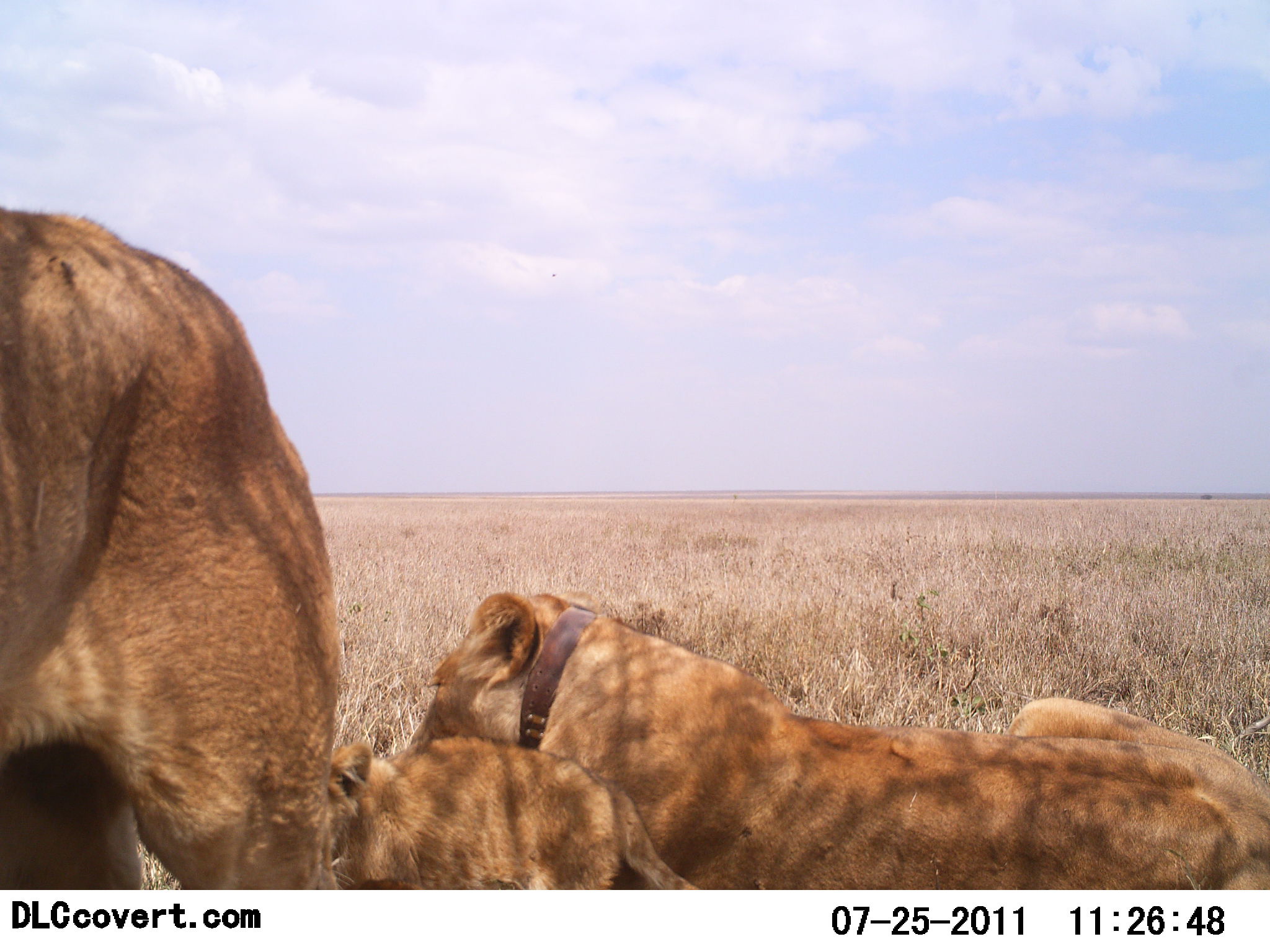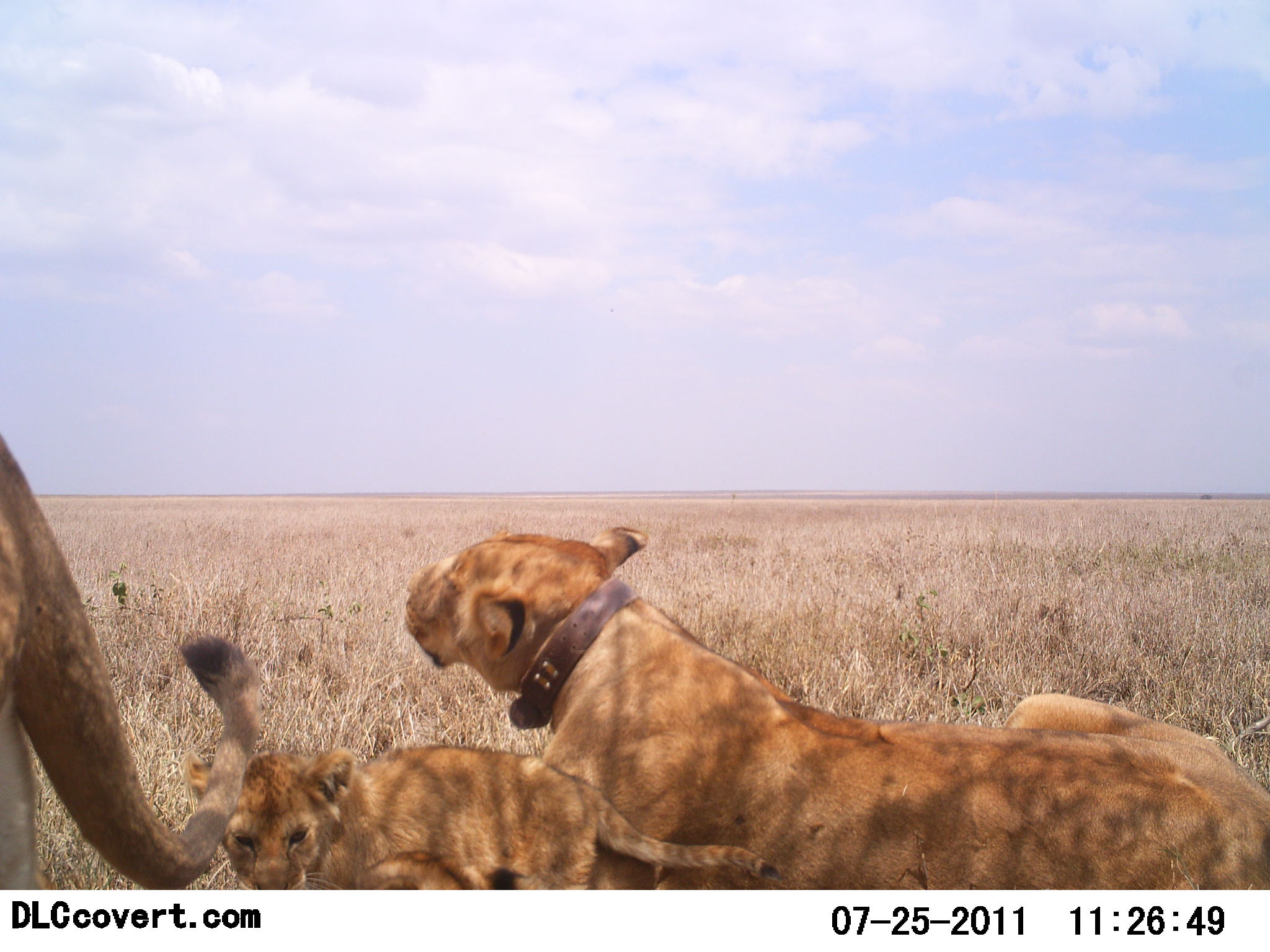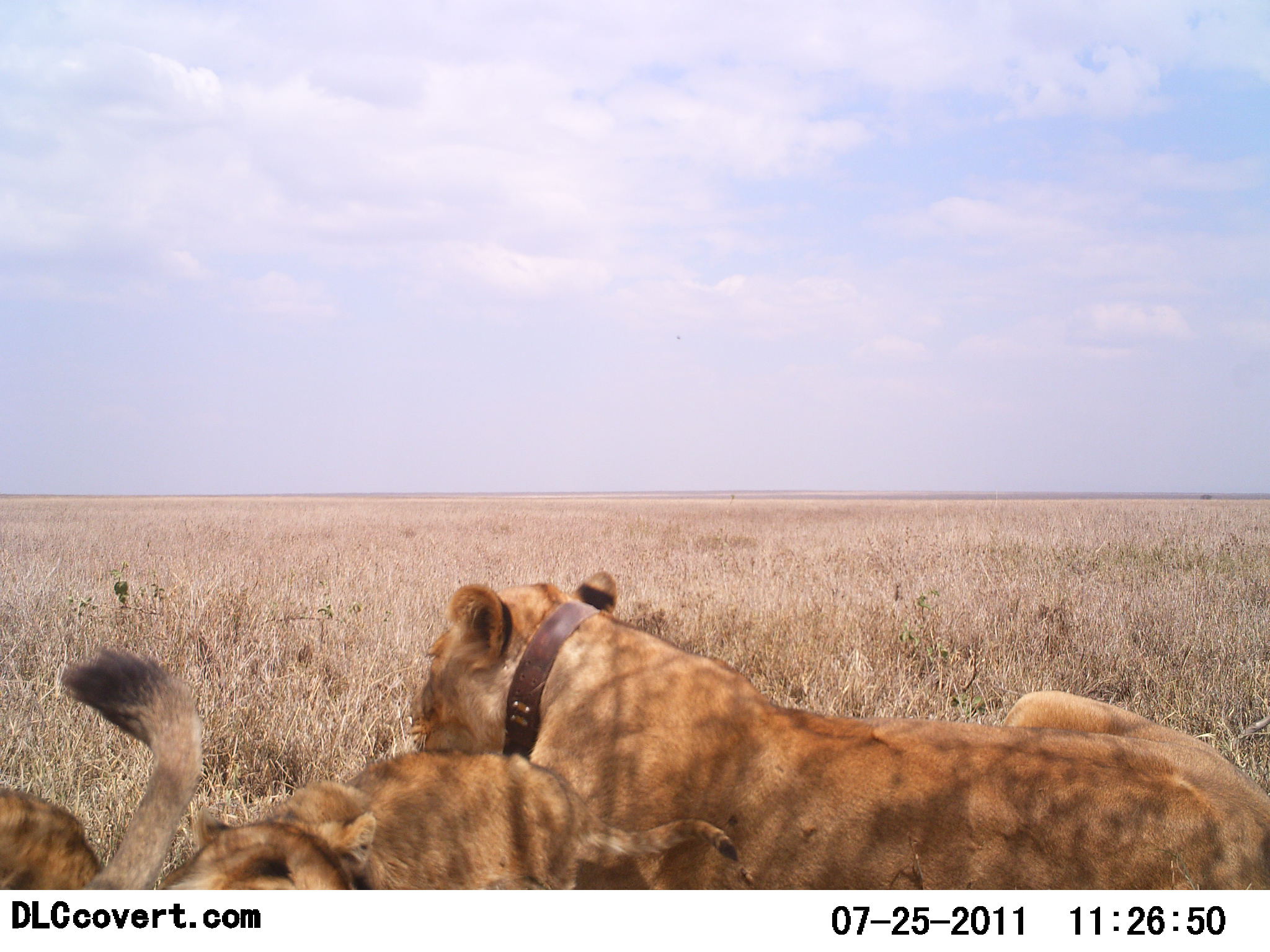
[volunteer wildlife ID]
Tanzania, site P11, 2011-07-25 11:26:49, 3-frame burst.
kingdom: Animalia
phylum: Chordata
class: Mammalia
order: Carnivora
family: Felidae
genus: Panthera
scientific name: Panthera leo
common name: lion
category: lionfemale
Lionfemale (lion) (Panthera leo), count 3. Behavior (volunteer vote fractions): standing 46%, resting 100%, moving 23%, interacting 31%. Young present (vote fraction): 92%. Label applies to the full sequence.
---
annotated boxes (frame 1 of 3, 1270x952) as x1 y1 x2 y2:
animal: 406 590 1270 889; 0 205 344 891; 328 740 707 889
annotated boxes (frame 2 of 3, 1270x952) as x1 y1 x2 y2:
animal: 401 525 1270 890; 0 382 262 891; 182 744 784 889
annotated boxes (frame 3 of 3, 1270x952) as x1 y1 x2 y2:
animal: 407 570 1270 890; 0 647 350 889; 286 730 740 889